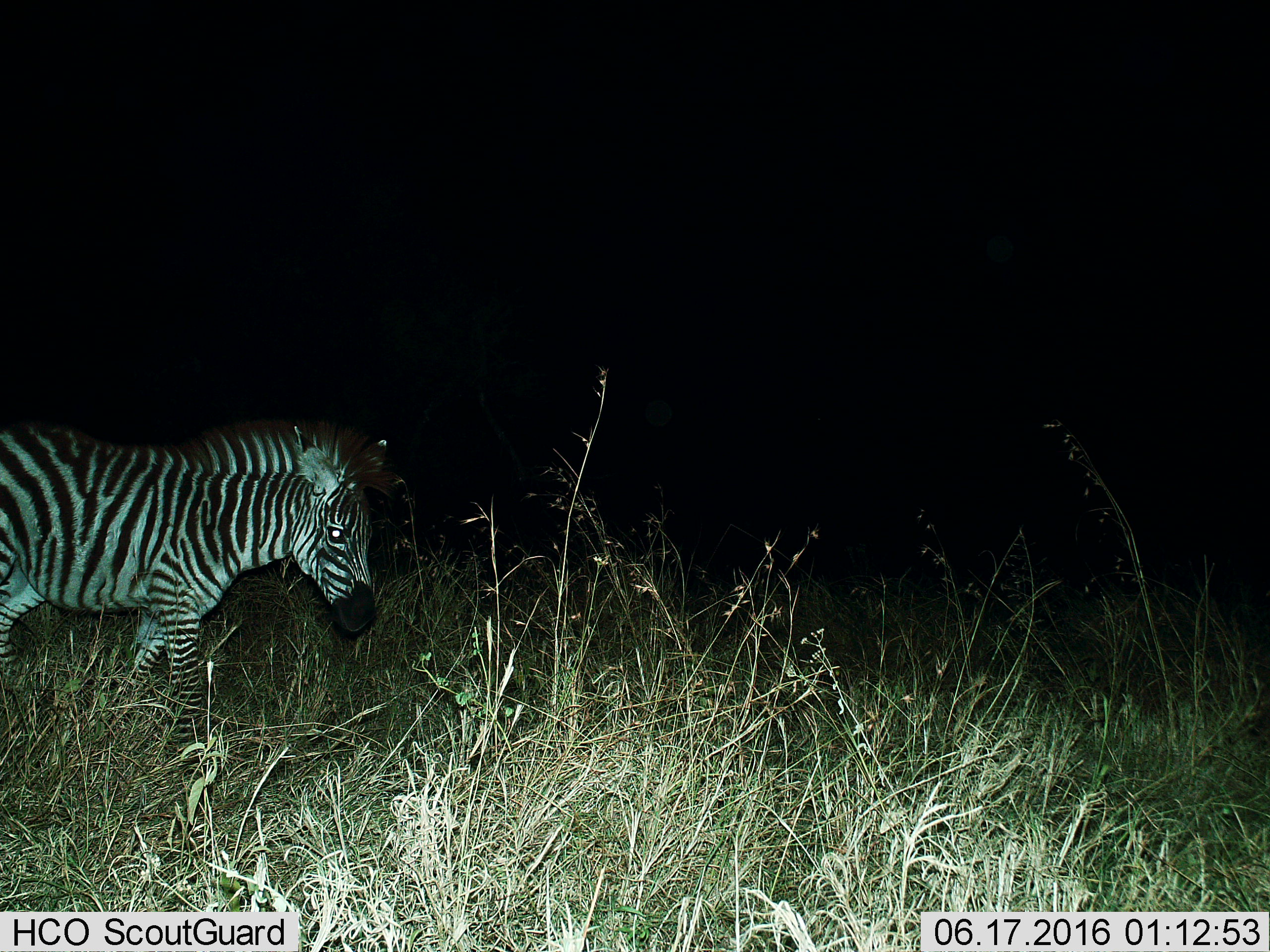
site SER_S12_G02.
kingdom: Animalia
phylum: Chordata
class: Mammalia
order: Perissodactyla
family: Equidae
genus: Equus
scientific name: Equus quagga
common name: plains zebra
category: zebraplains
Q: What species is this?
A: Zebraplains (plains zebra) (Equus quagga).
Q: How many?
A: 1.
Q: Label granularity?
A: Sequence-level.